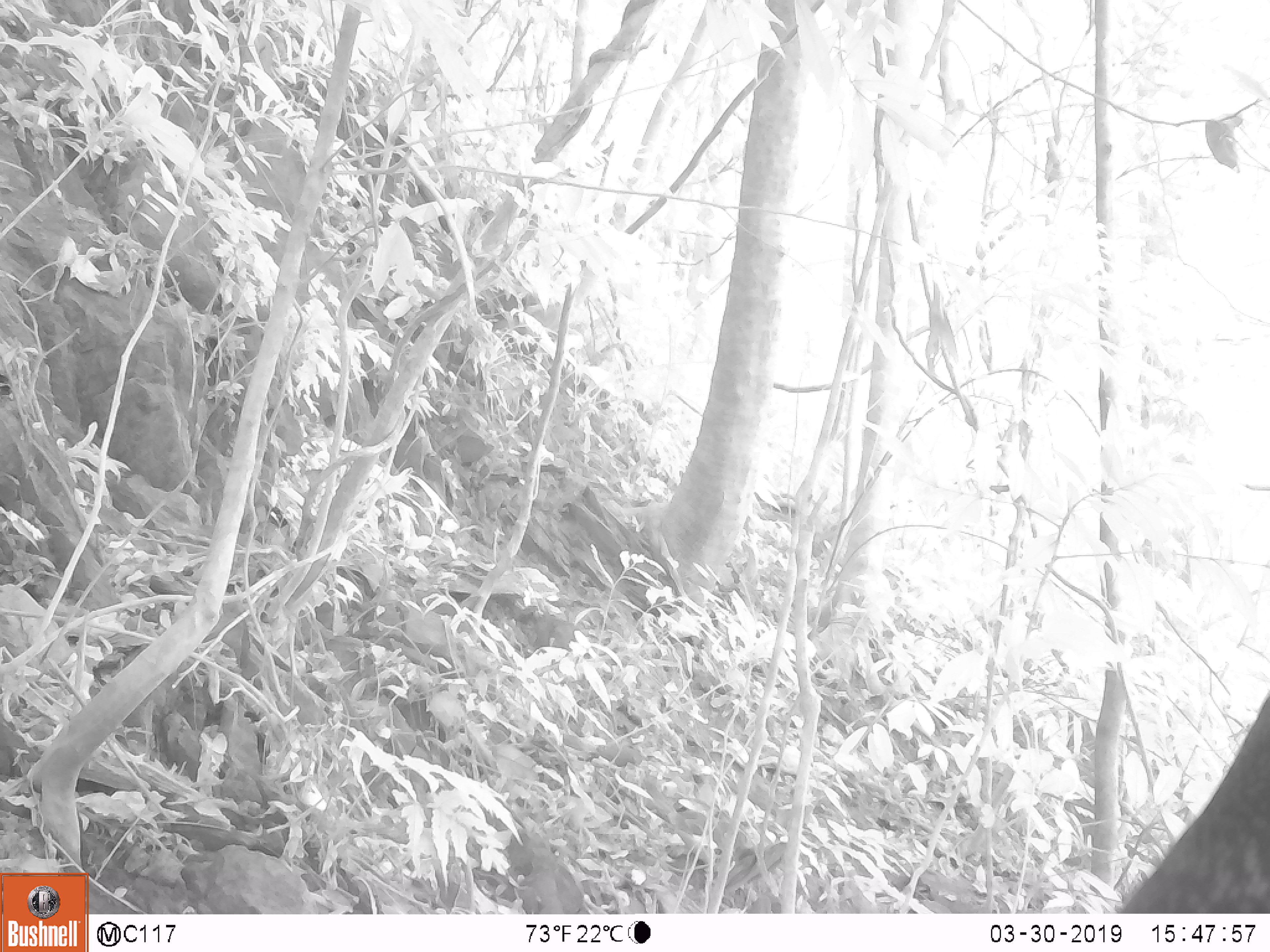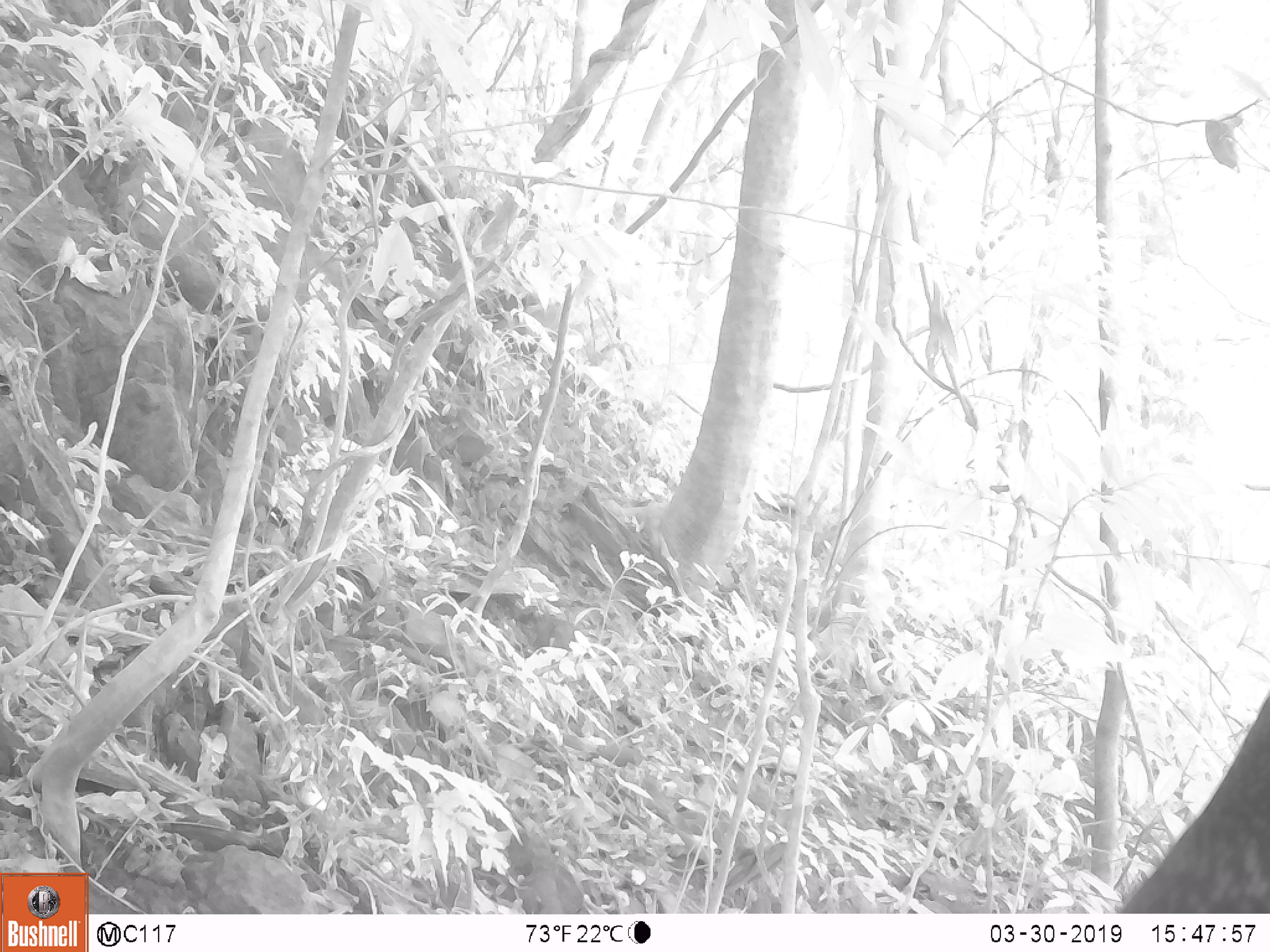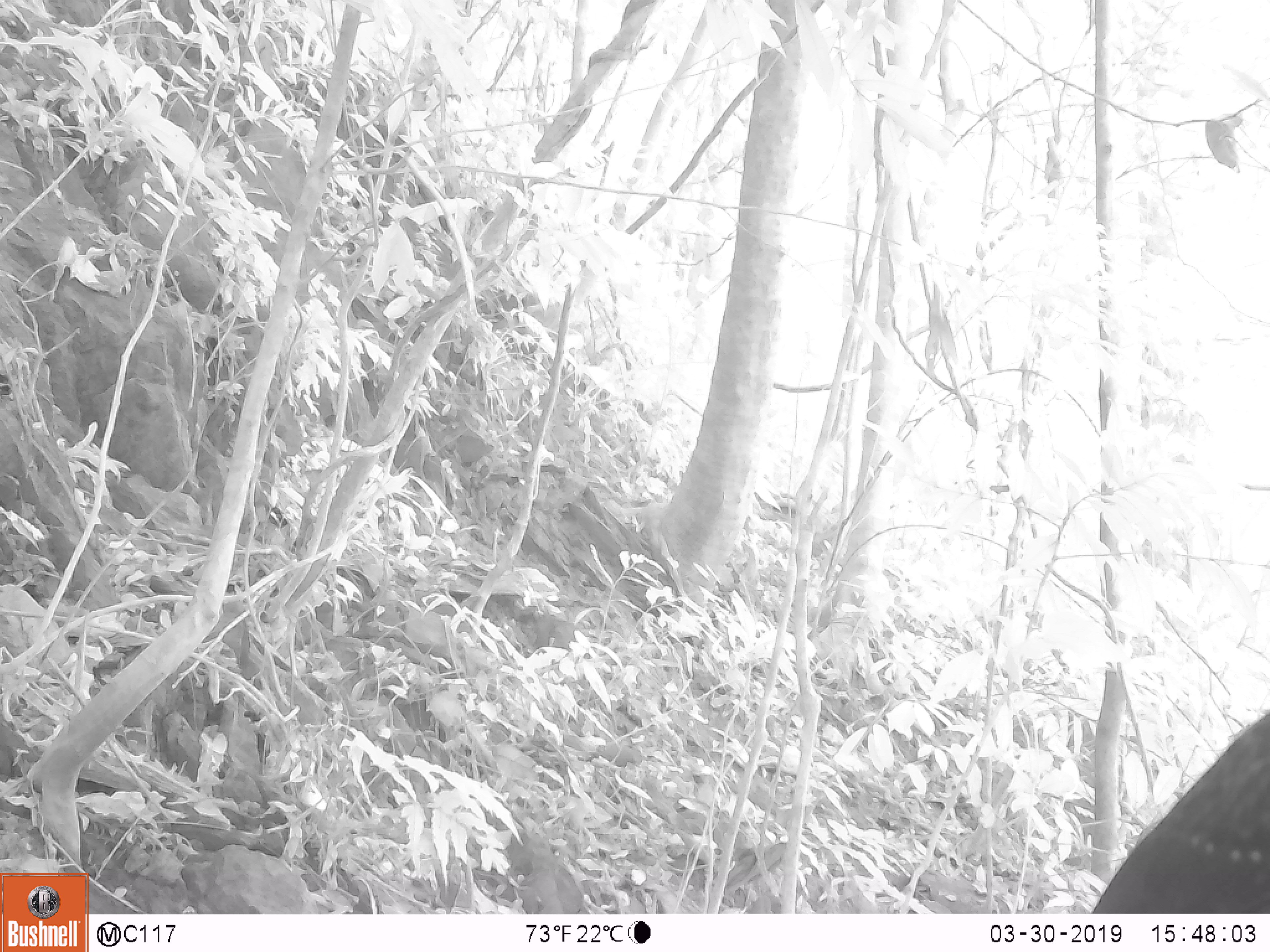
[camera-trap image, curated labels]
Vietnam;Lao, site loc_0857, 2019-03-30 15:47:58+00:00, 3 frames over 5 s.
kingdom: Animalia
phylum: Chordata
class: Aves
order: Passeriformes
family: Muscicapidae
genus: Myophonus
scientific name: Myophonus caeruleus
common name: blue whistling thrush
Blue whistling thrush (Myophonus caeruleus). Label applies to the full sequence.